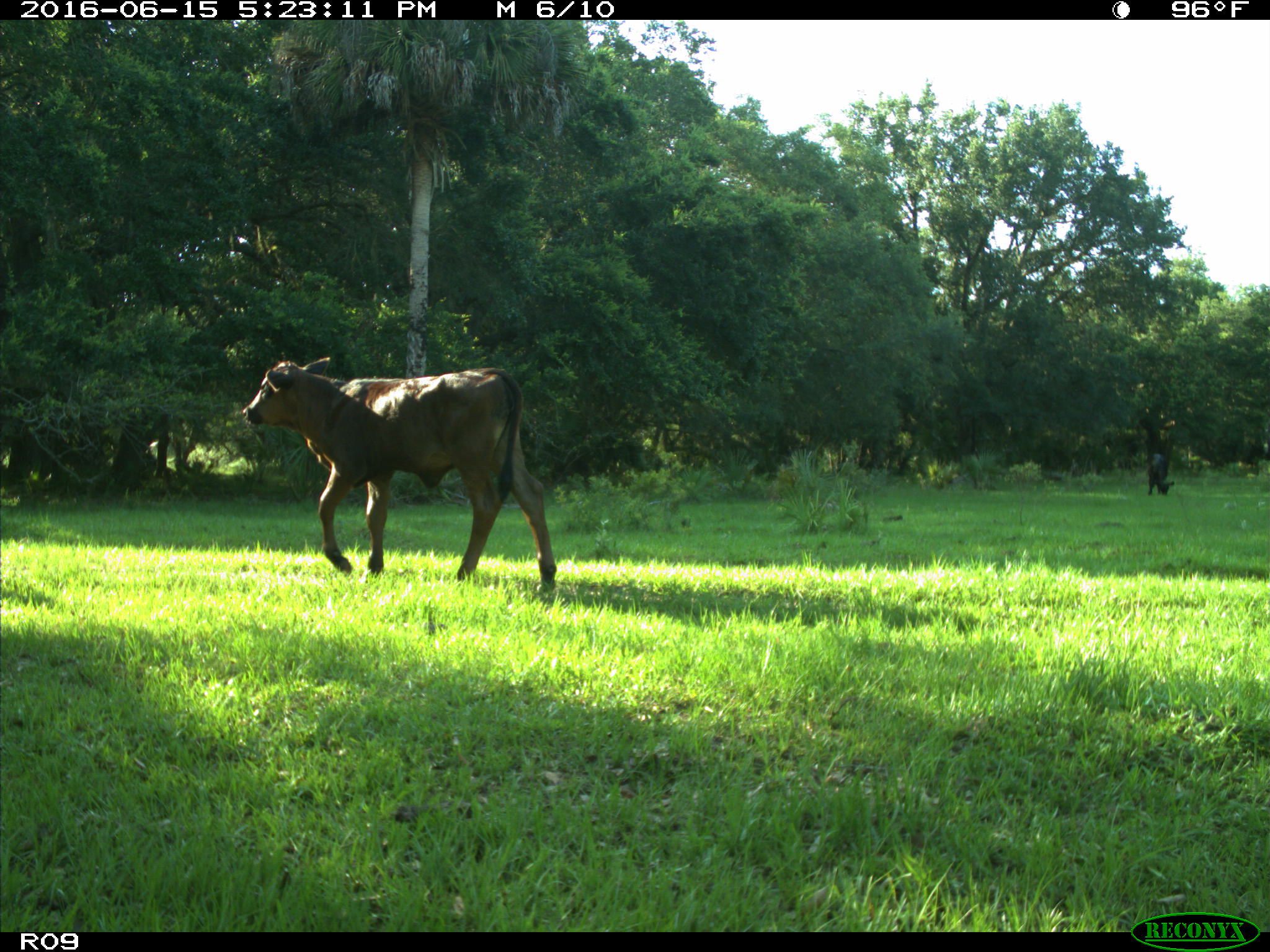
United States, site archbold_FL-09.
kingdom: Animalia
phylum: Chordata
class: Mammalia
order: Artiodactyla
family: Bovidae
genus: Bos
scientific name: Bos taurus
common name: domestic cow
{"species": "Bos taurus (domestic cow)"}